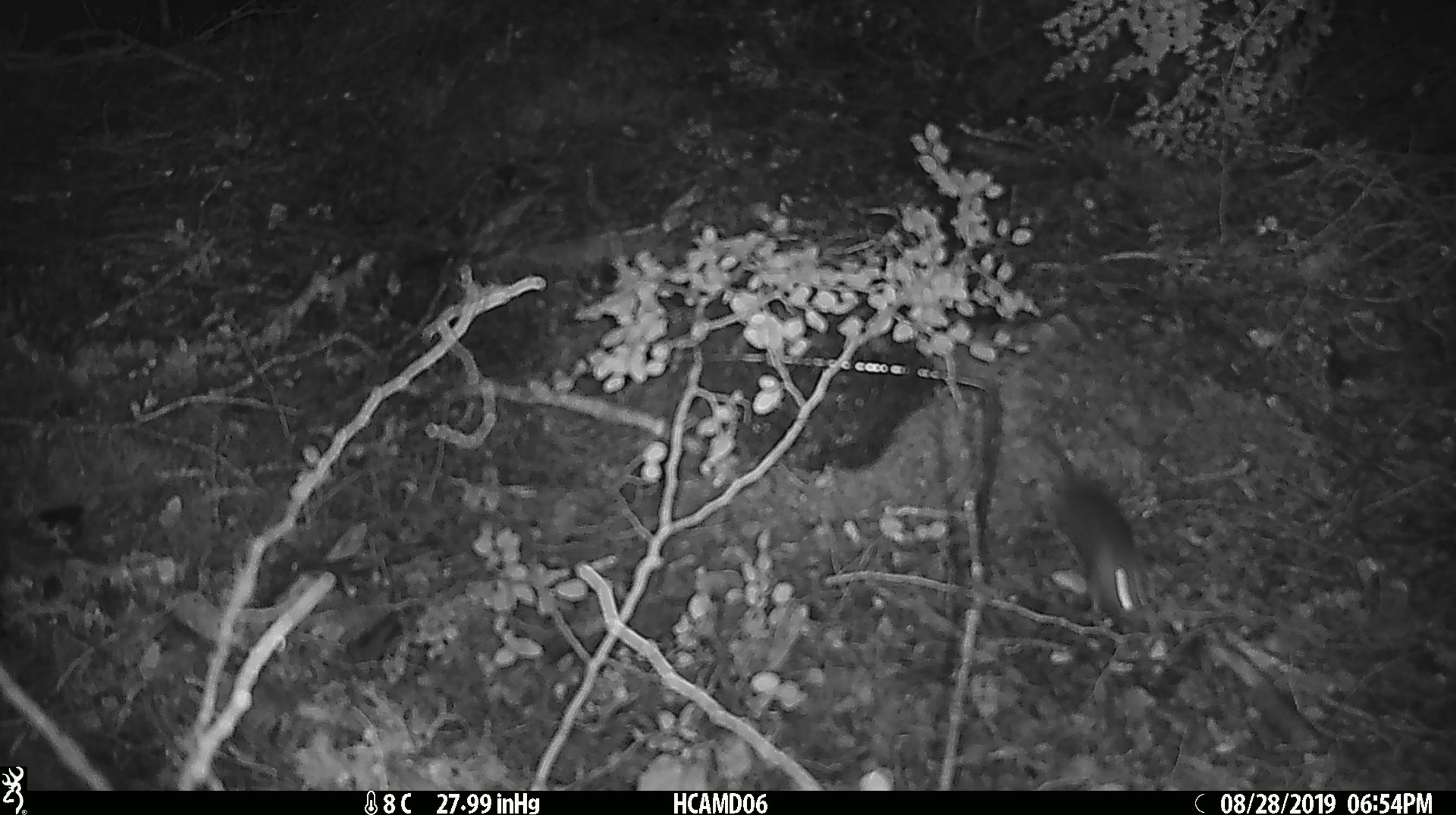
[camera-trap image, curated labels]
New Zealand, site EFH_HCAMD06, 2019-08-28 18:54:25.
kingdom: Animalia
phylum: Chordata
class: Mammalia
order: Rodentia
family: Muridae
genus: Mus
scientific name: Mus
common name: mouse